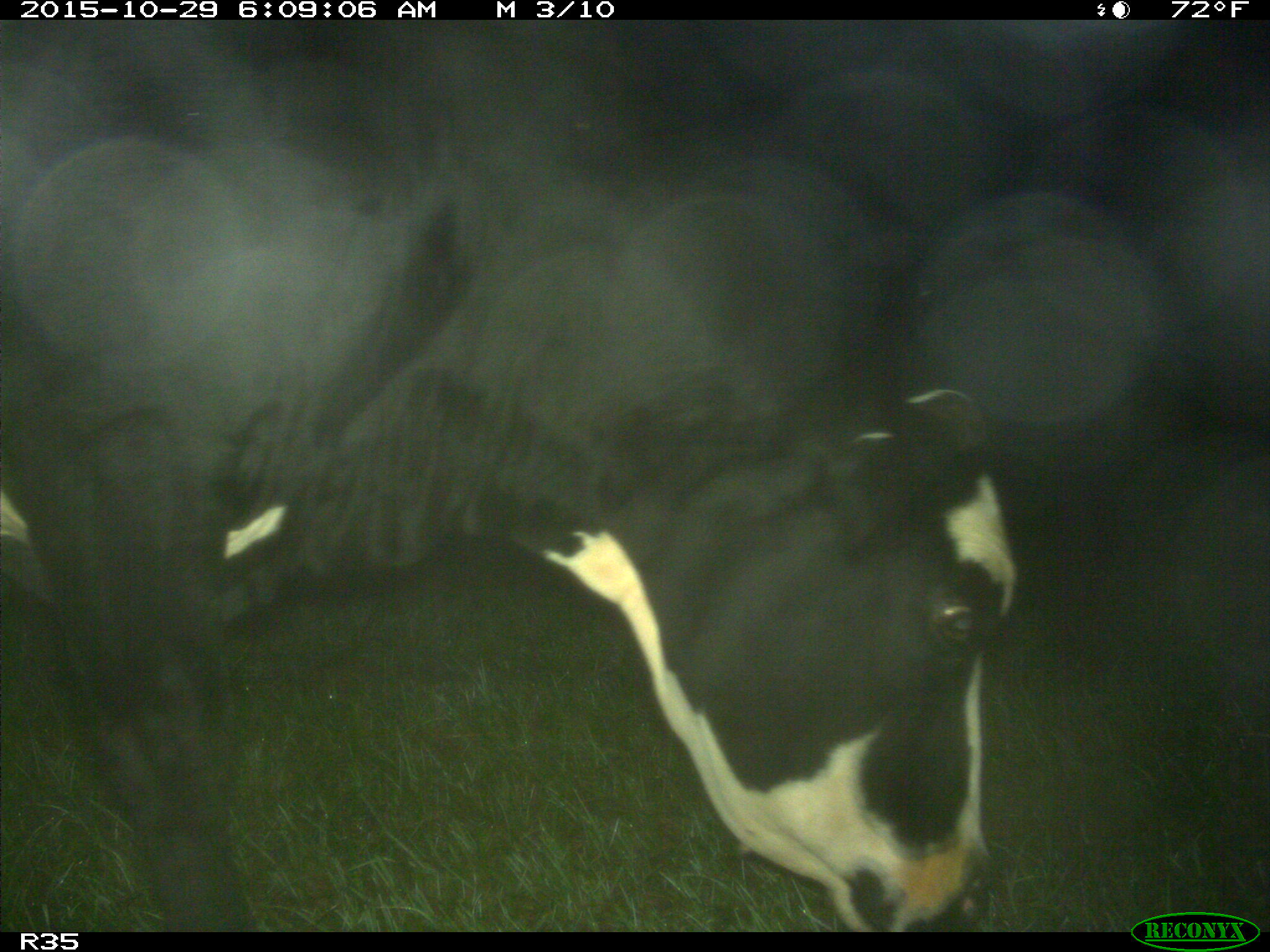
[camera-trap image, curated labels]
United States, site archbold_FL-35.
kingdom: Animalia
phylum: Chordata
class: Mammalia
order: Artiodactyla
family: Bovidae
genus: Bos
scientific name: Bos taurus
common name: domestic cow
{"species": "Bos taurus (domestic cow)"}